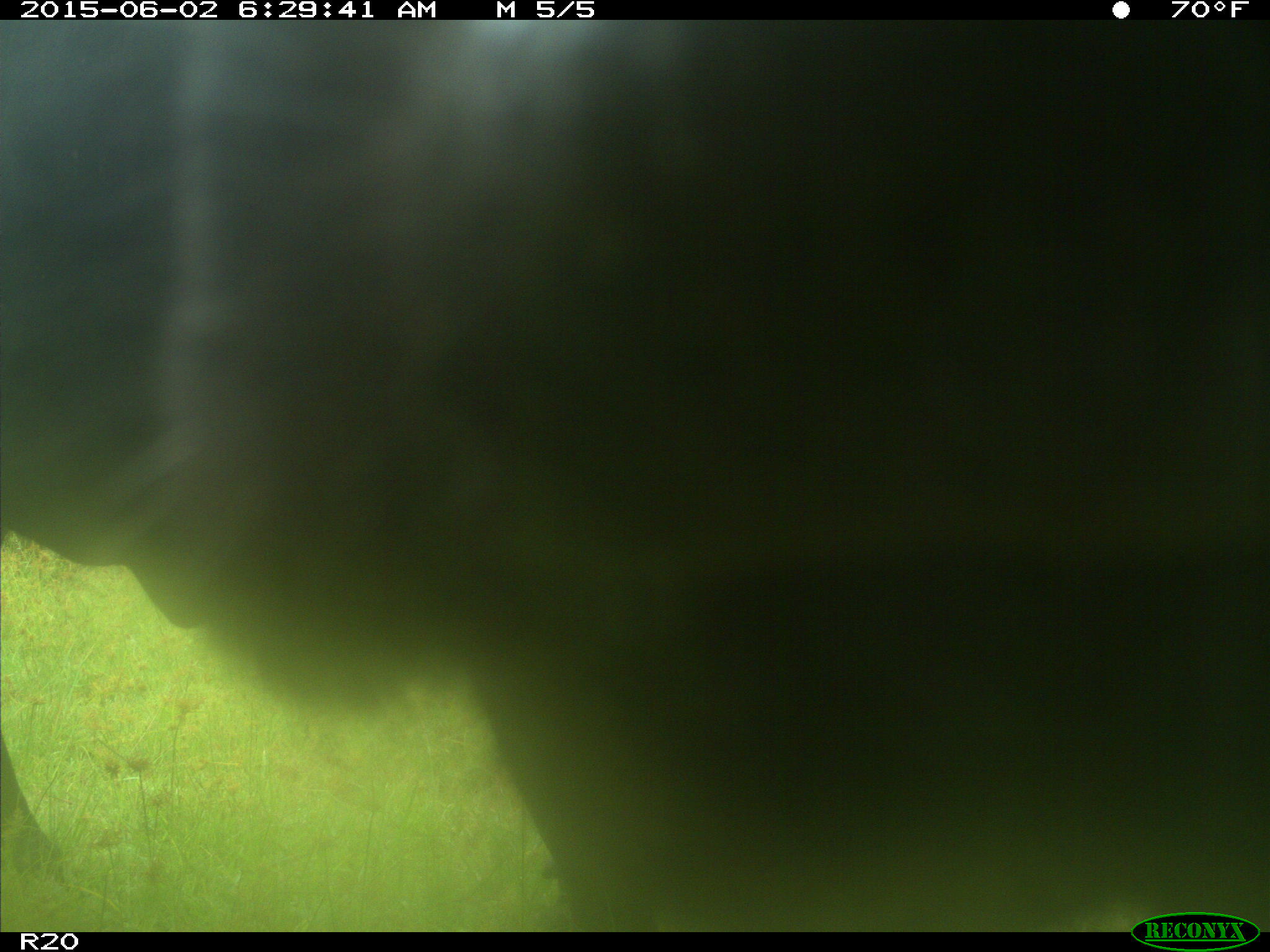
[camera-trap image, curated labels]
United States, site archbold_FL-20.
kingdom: Animalia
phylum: Chordata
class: Mammalia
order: Artiodactyla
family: Bovidae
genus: Bos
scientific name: Bos taurus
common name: domestic cow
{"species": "Bos taurus (domestic cow)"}